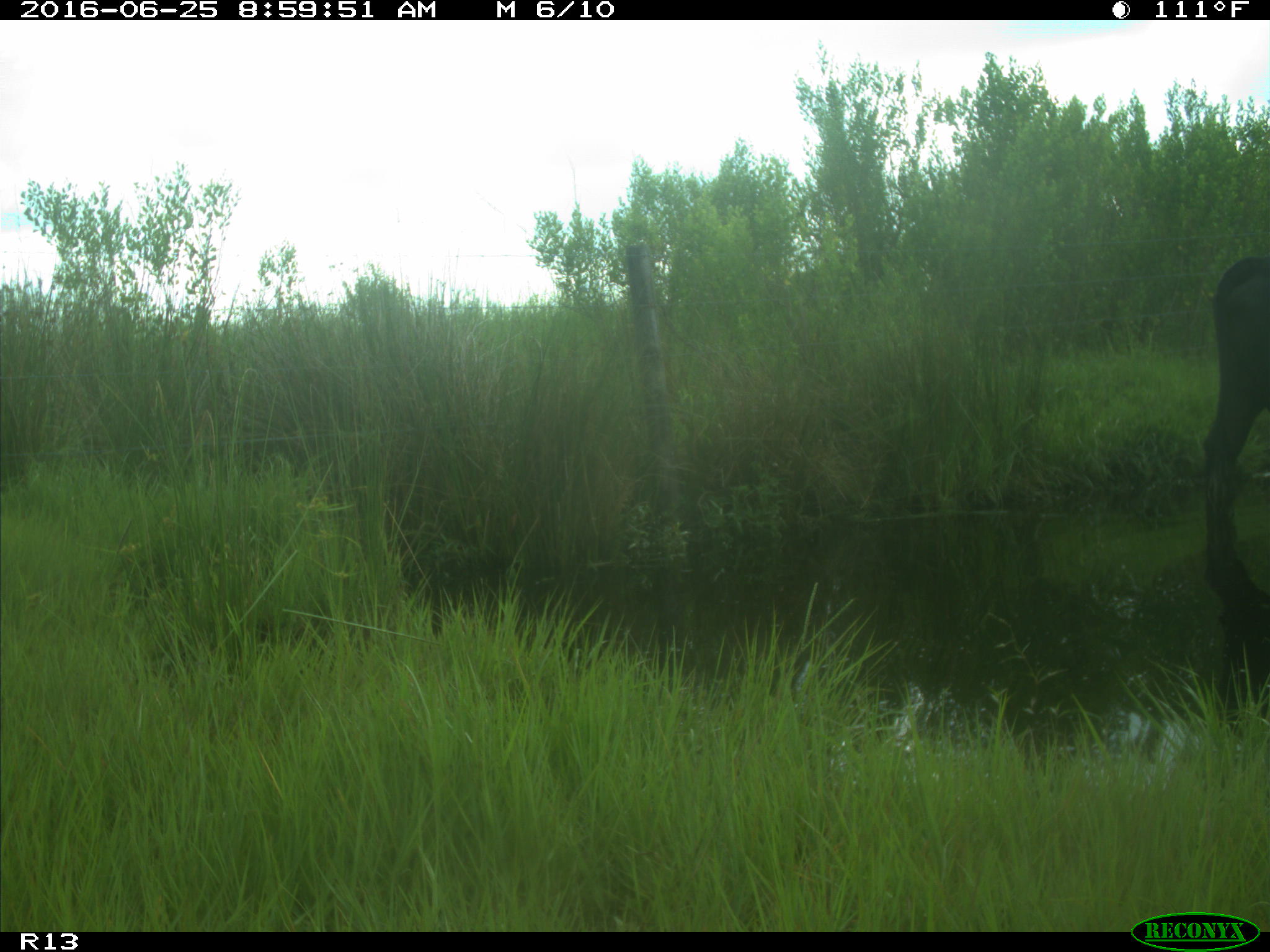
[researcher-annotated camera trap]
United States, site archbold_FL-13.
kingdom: Animalia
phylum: Chordata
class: Mammalia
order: Artiodactyla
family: Bovidae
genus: Bos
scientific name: Bos taurus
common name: domestic cow